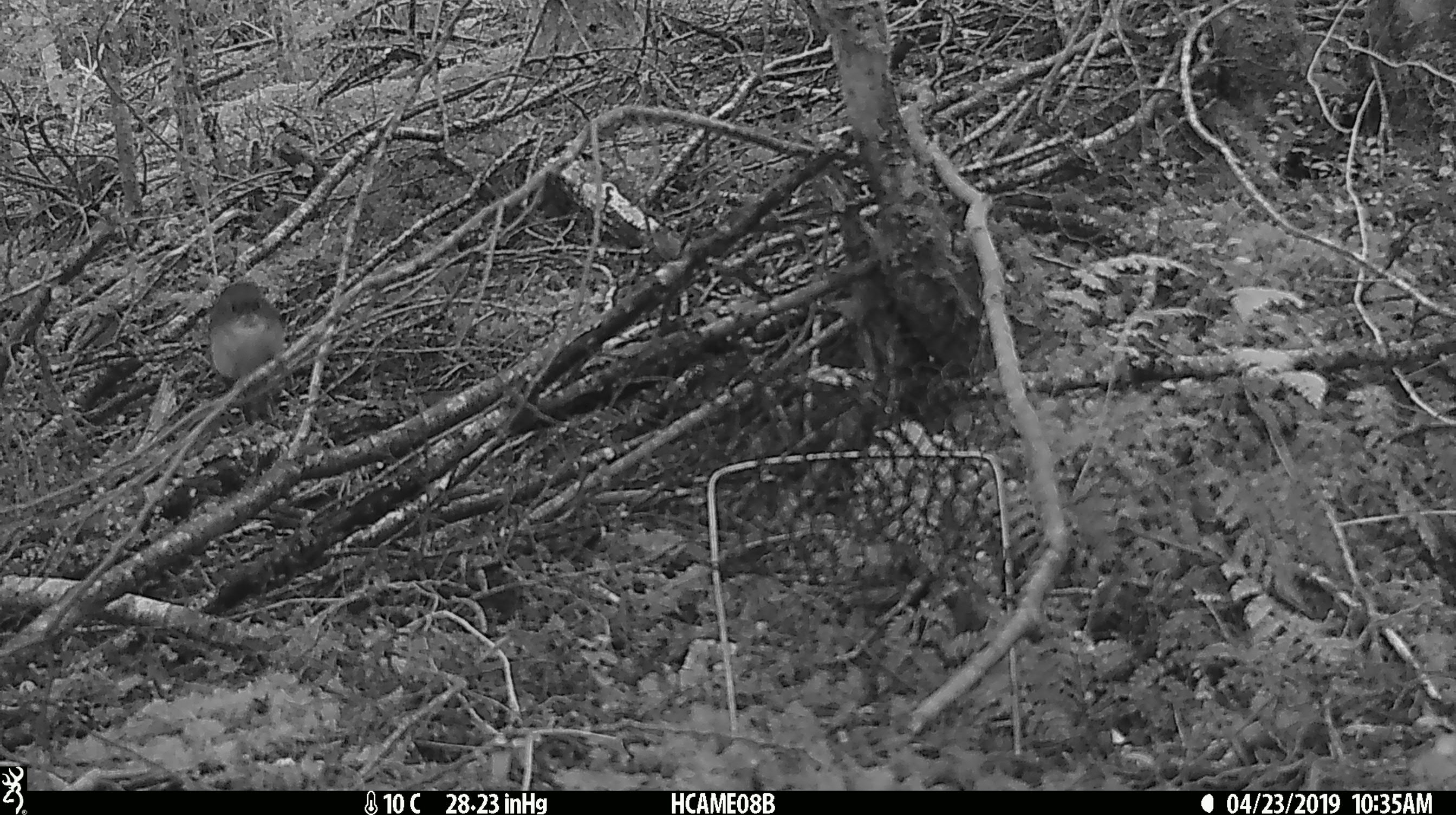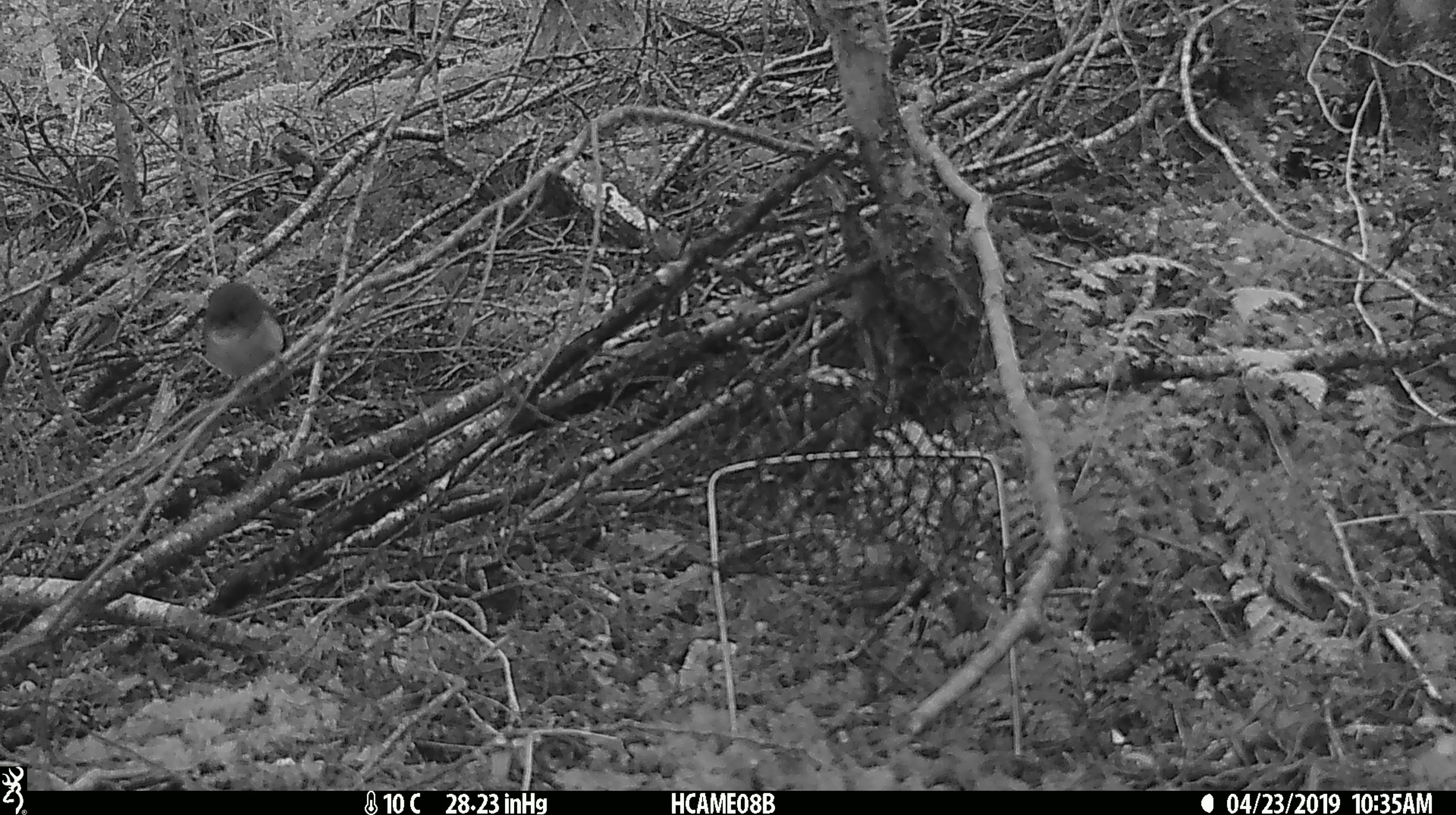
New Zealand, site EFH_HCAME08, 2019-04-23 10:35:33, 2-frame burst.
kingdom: Animalia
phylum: Chordata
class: Aves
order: Passeriformes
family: Petroicidae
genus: Petroica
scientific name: Petroica australis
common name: new zealand robin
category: robin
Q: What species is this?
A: Robin (new zealand robin) (Petroica australis).